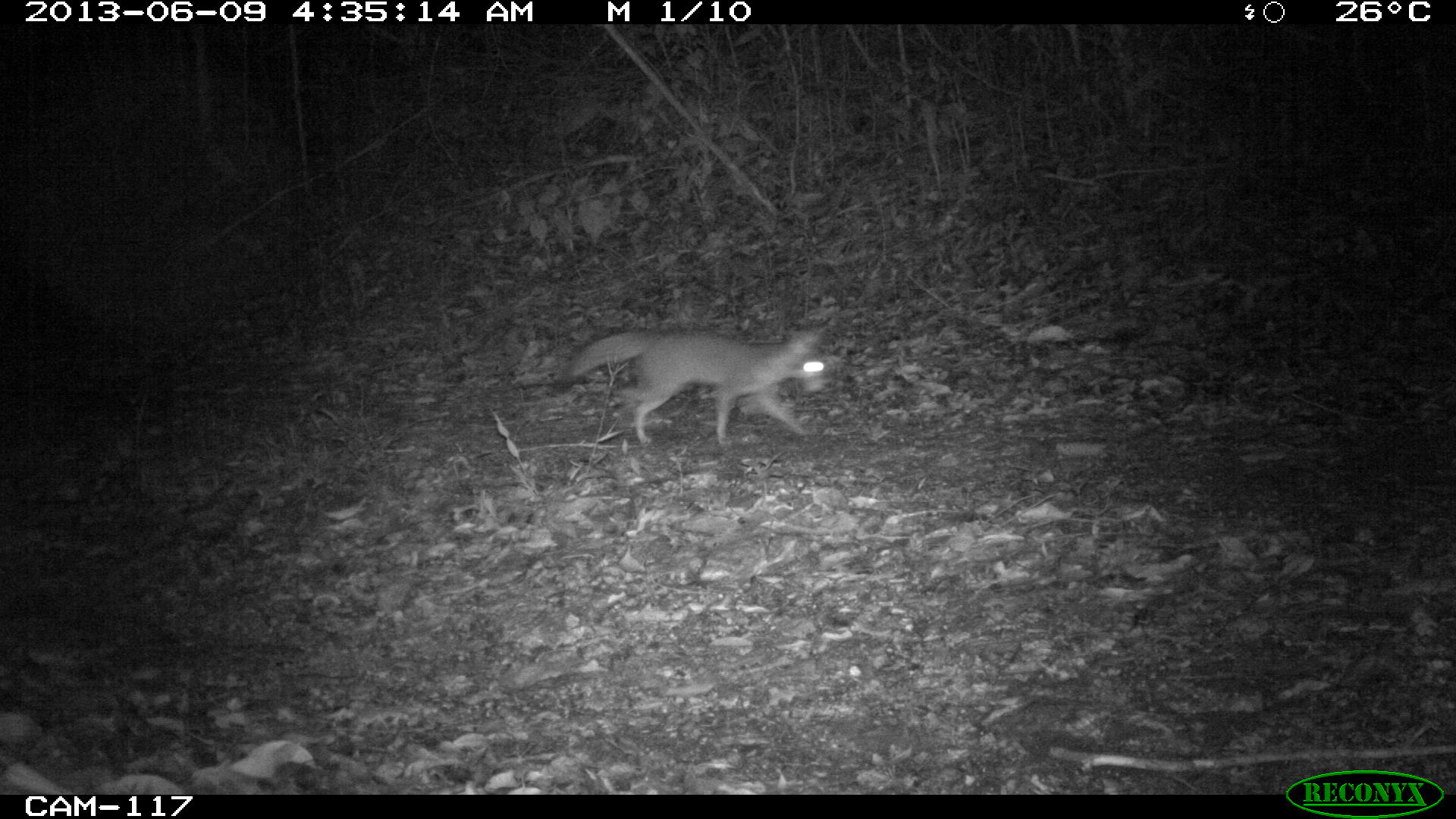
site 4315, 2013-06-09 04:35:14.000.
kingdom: Animalia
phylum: Chordata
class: Mammalia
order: Carnivora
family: Canidae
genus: Urocyon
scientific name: Urocyon cinereoargenteus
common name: gray fox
Urocyon cinereoargenteus (gray fox), count 1.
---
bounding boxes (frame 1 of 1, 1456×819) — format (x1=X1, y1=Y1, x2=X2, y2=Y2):
urocyon cinereoargenteus: (x1=556, y1=323, x2=829, y2=446)